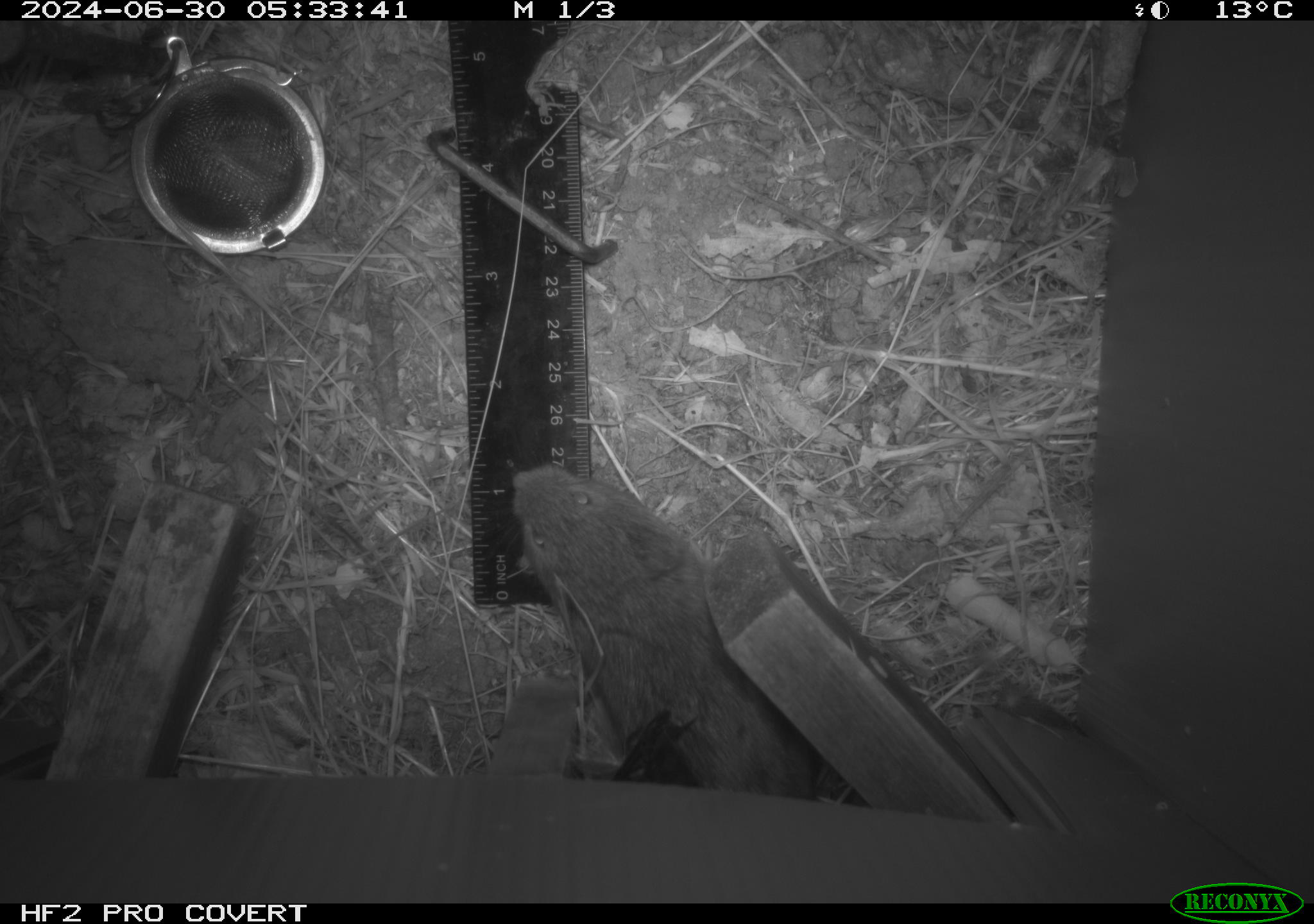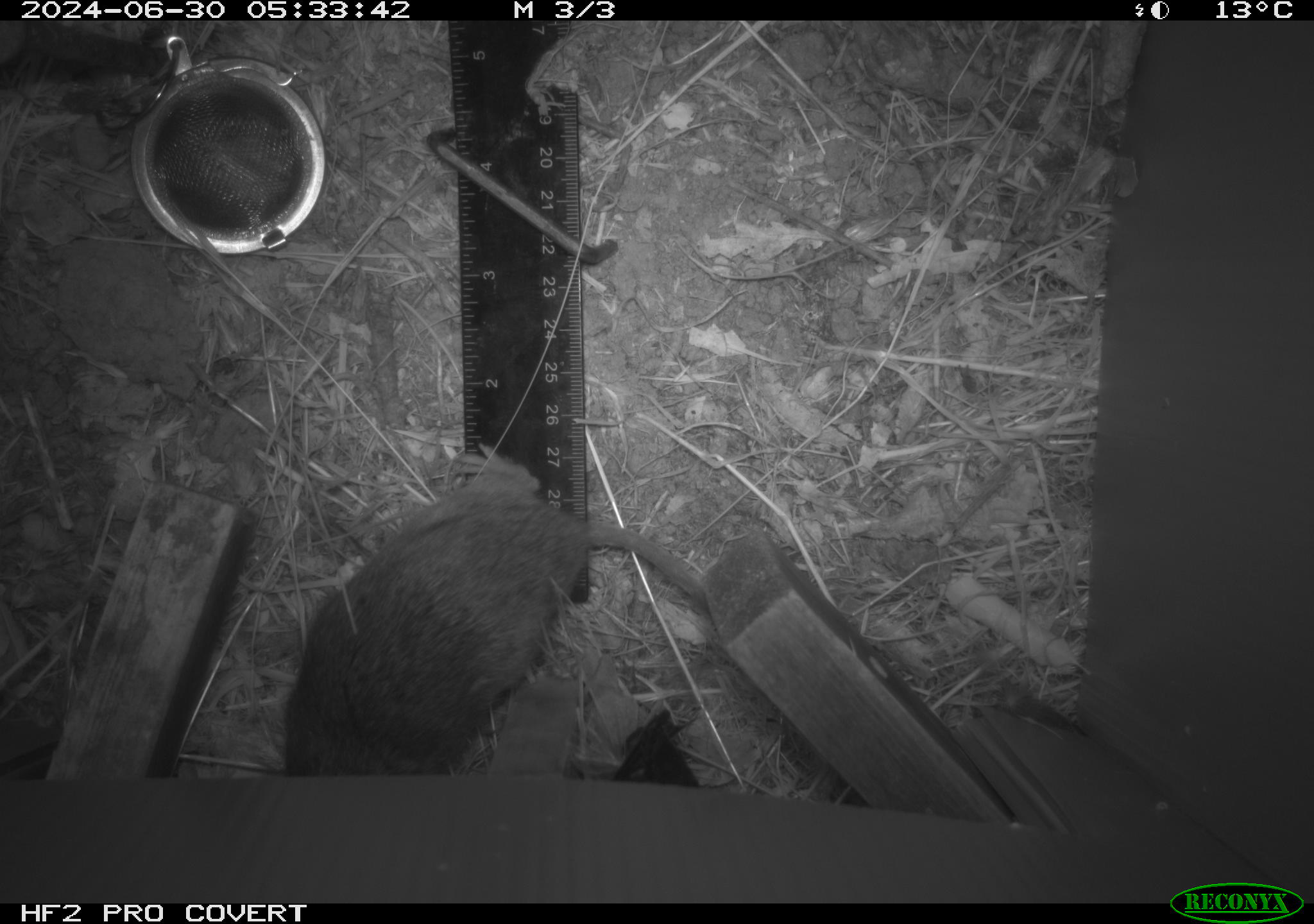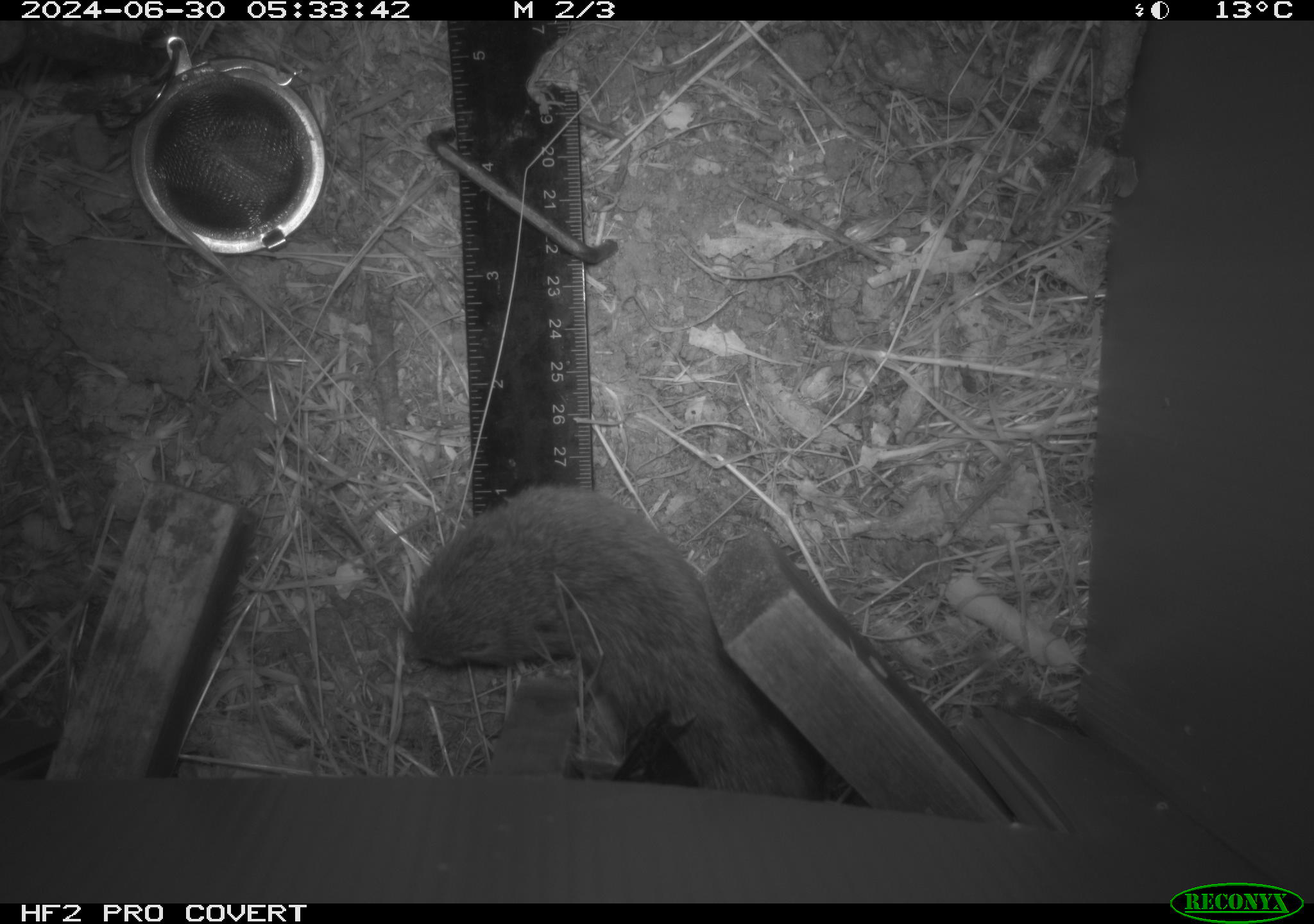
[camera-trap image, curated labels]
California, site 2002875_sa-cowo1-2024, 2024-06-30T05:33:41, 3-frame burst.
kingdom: Animalia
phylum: Chordata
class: Mammalia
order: Rodentia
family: Cricetidae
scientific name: Arvicolinae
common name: voles, lemmings, and muskrats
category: arvicolinae subfamily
Arvicolinae subfamily (voles, lemmings, and muskrats) (Arvicolinae).